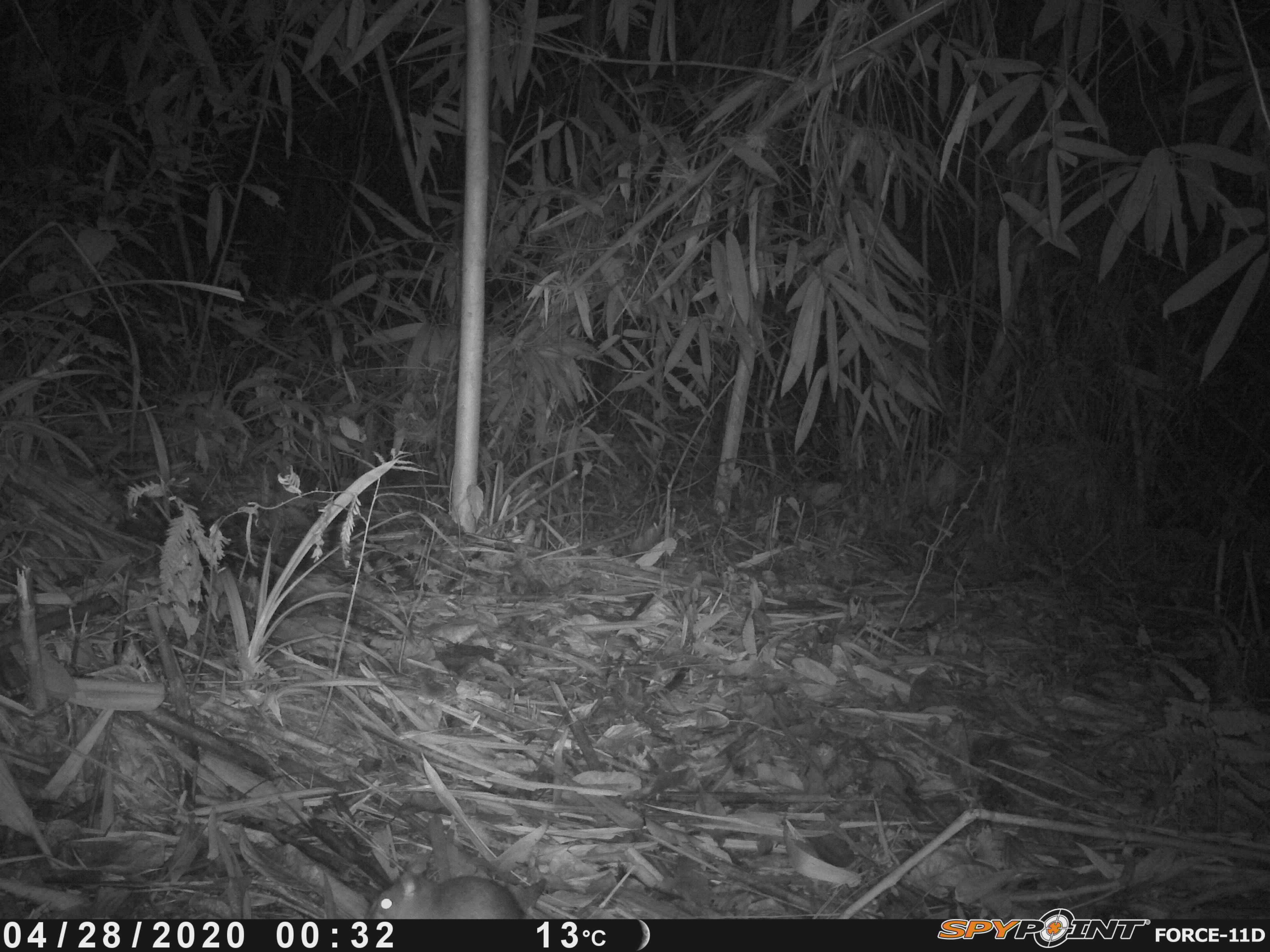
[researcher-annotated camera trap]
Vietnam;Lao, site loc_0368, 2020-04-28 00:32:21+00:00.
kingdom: Animalia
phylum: Chordata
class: Mammalia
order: Rodentia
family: Muridae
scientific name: Muridae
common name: old-world mice and rats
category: unidentified murid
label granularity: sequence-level